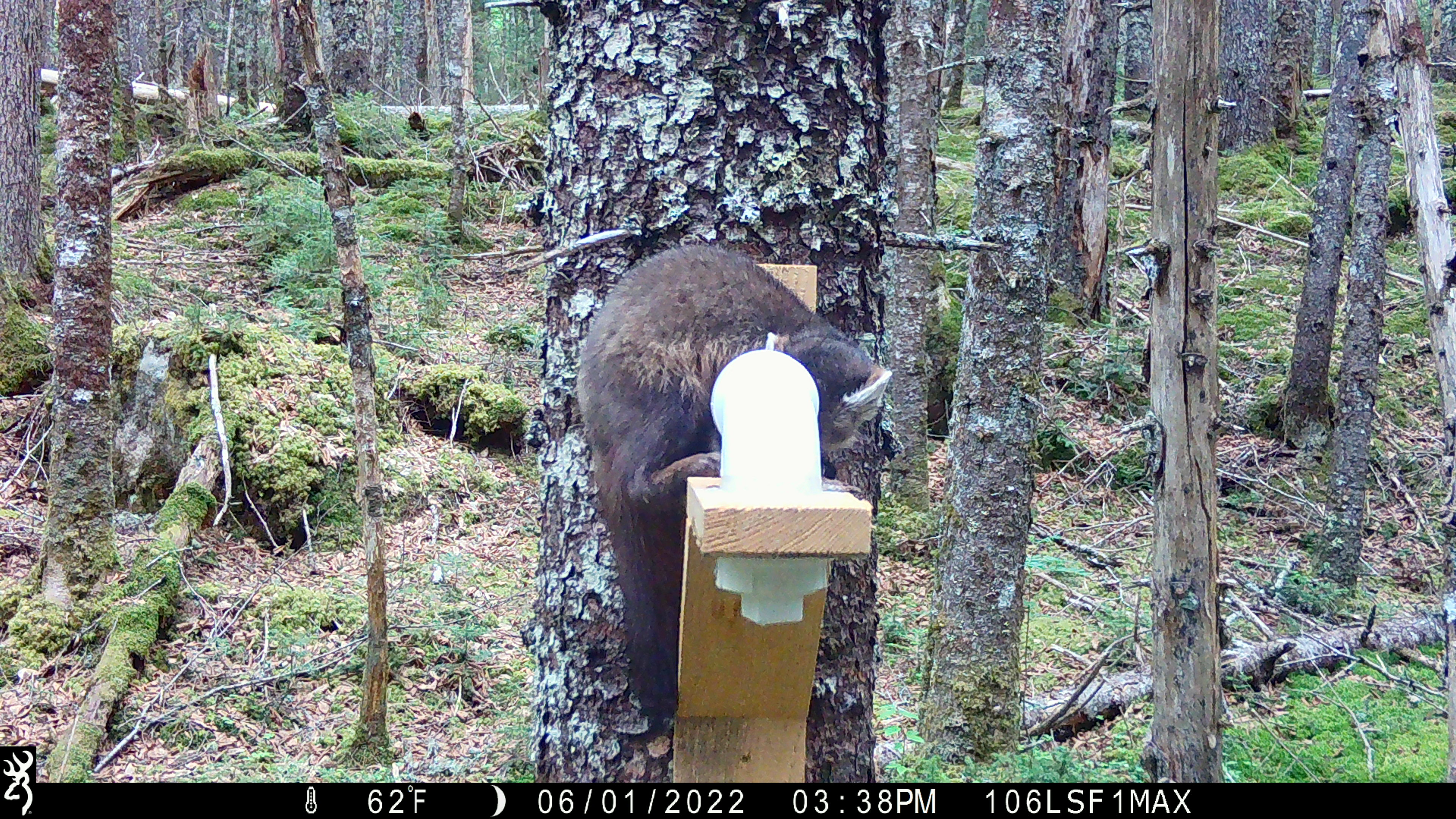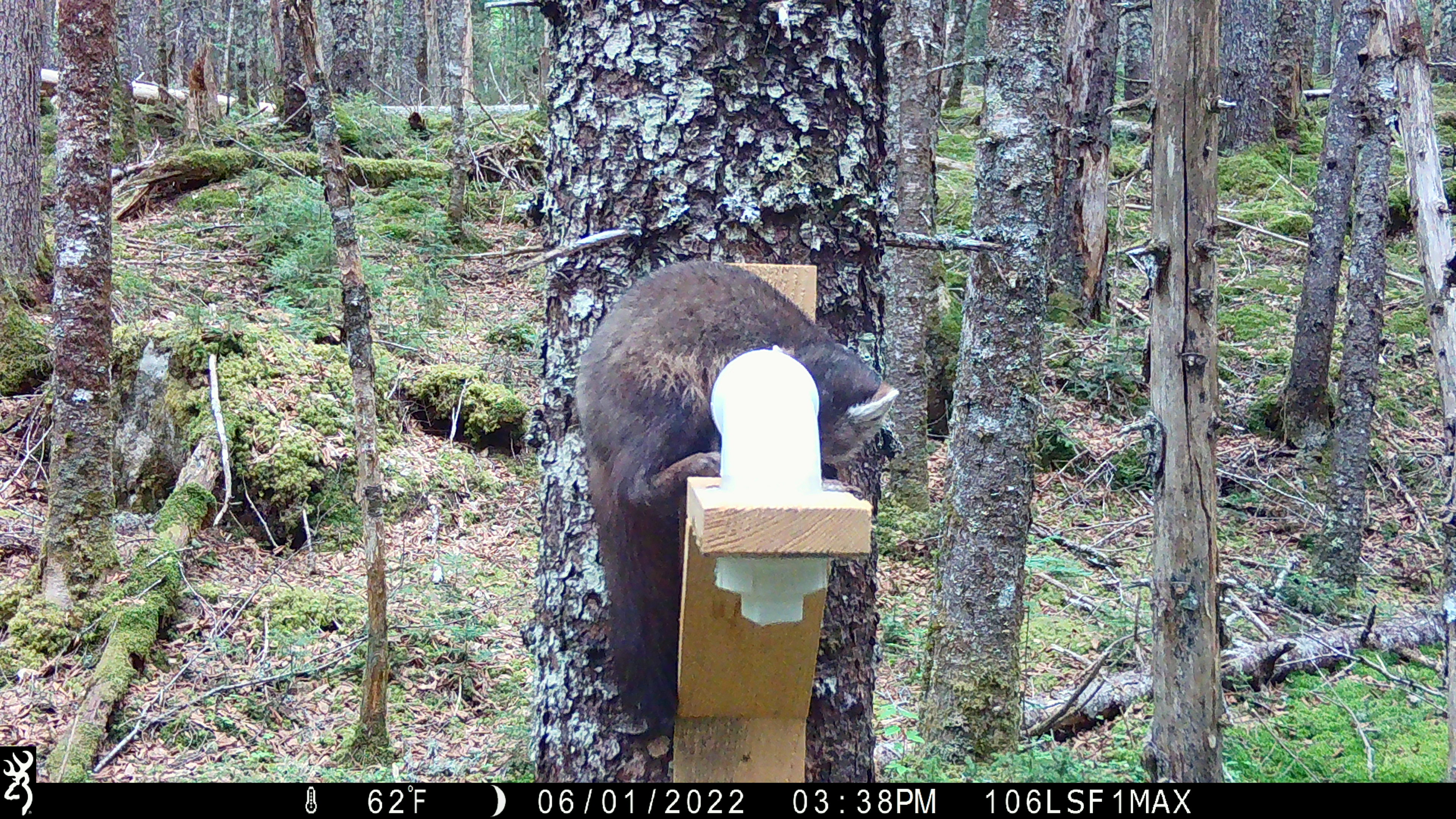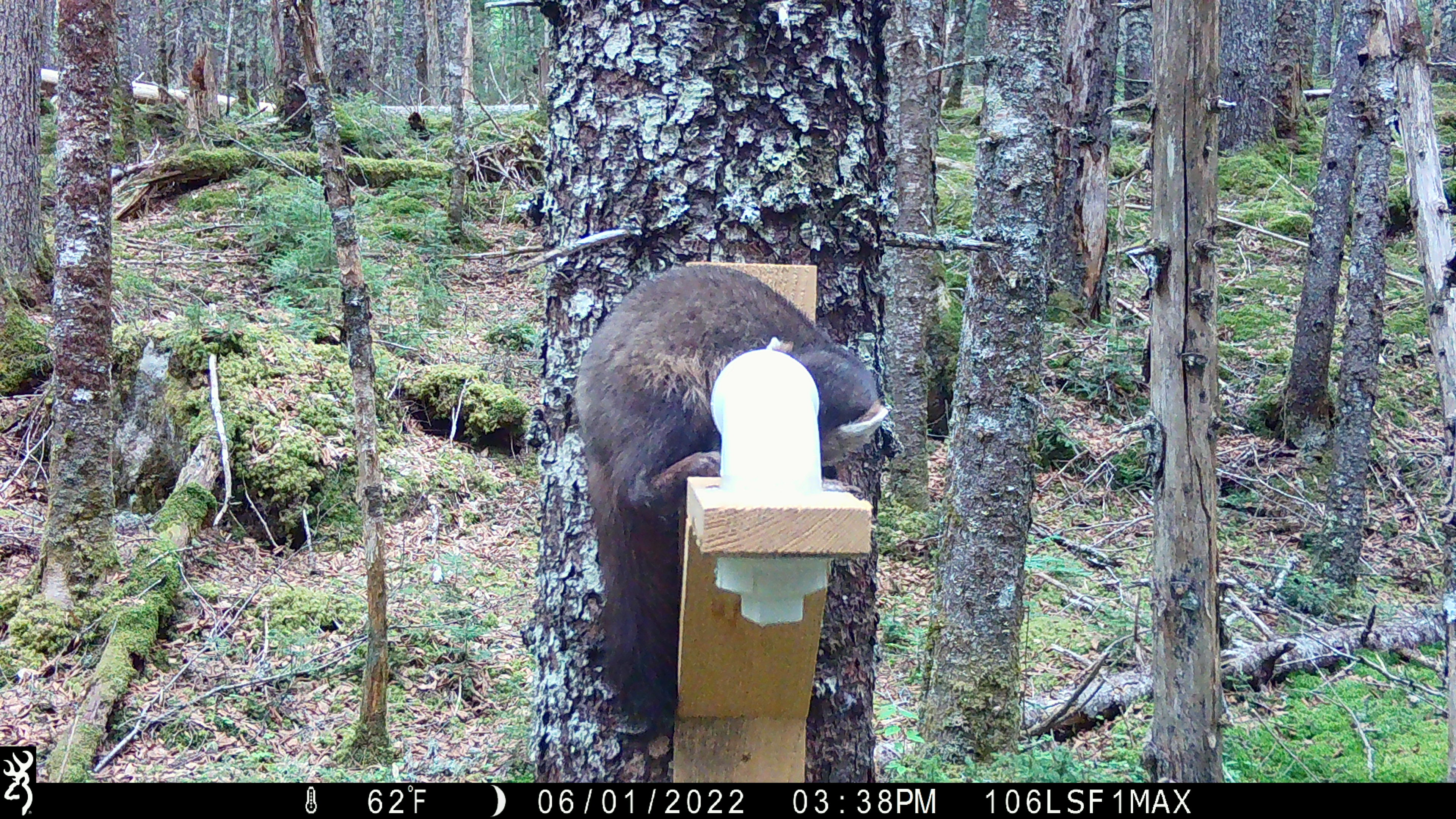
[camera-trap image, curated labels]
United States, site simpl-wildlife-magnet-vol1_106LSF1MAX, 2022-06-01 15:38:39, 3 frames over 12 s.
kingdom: Animalia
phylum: Chordata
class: Mammalia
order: Carnivora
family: Mustelidae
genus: Martes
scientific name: Martes americana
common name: american marten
American marten (Martes americana).